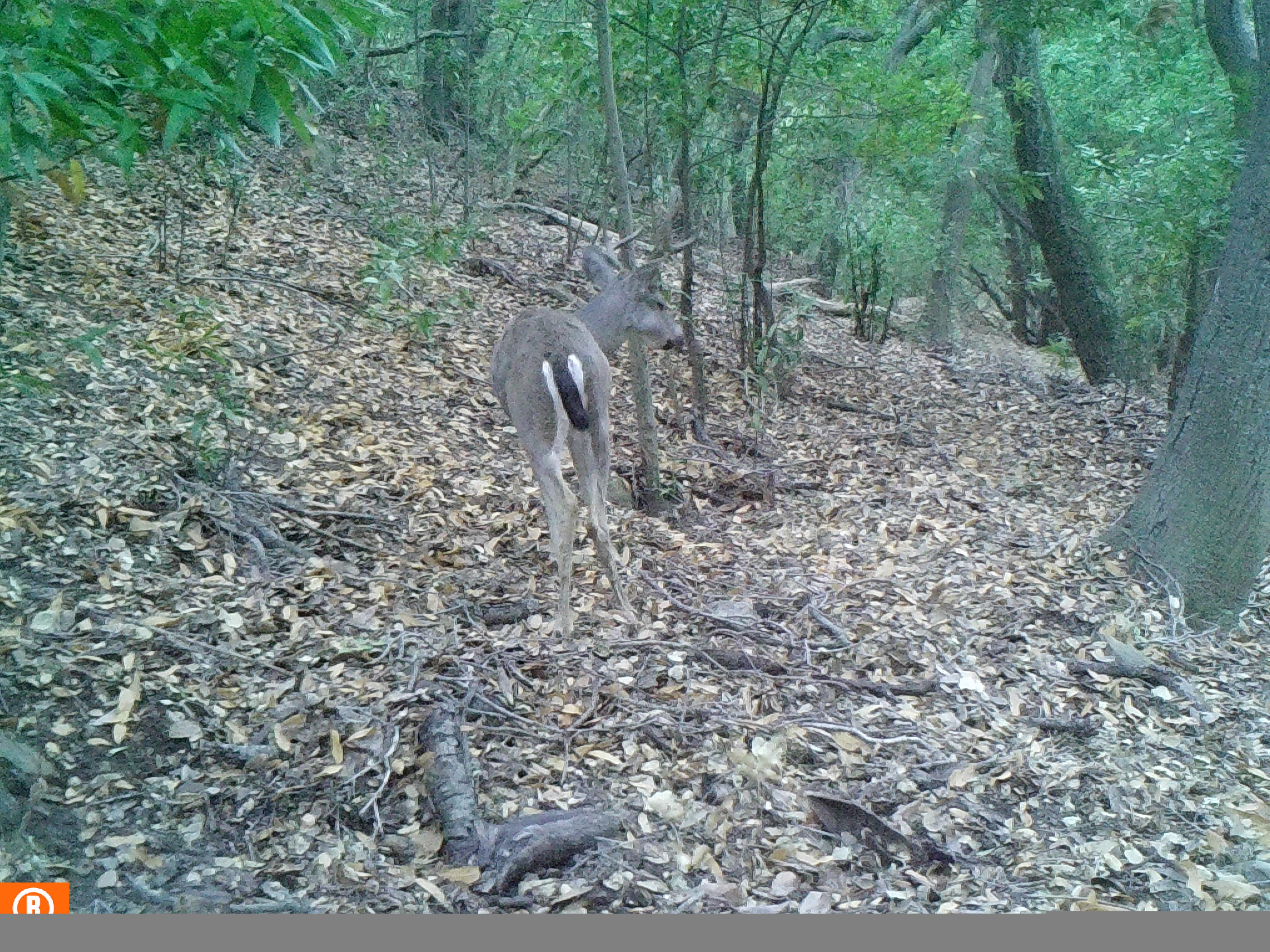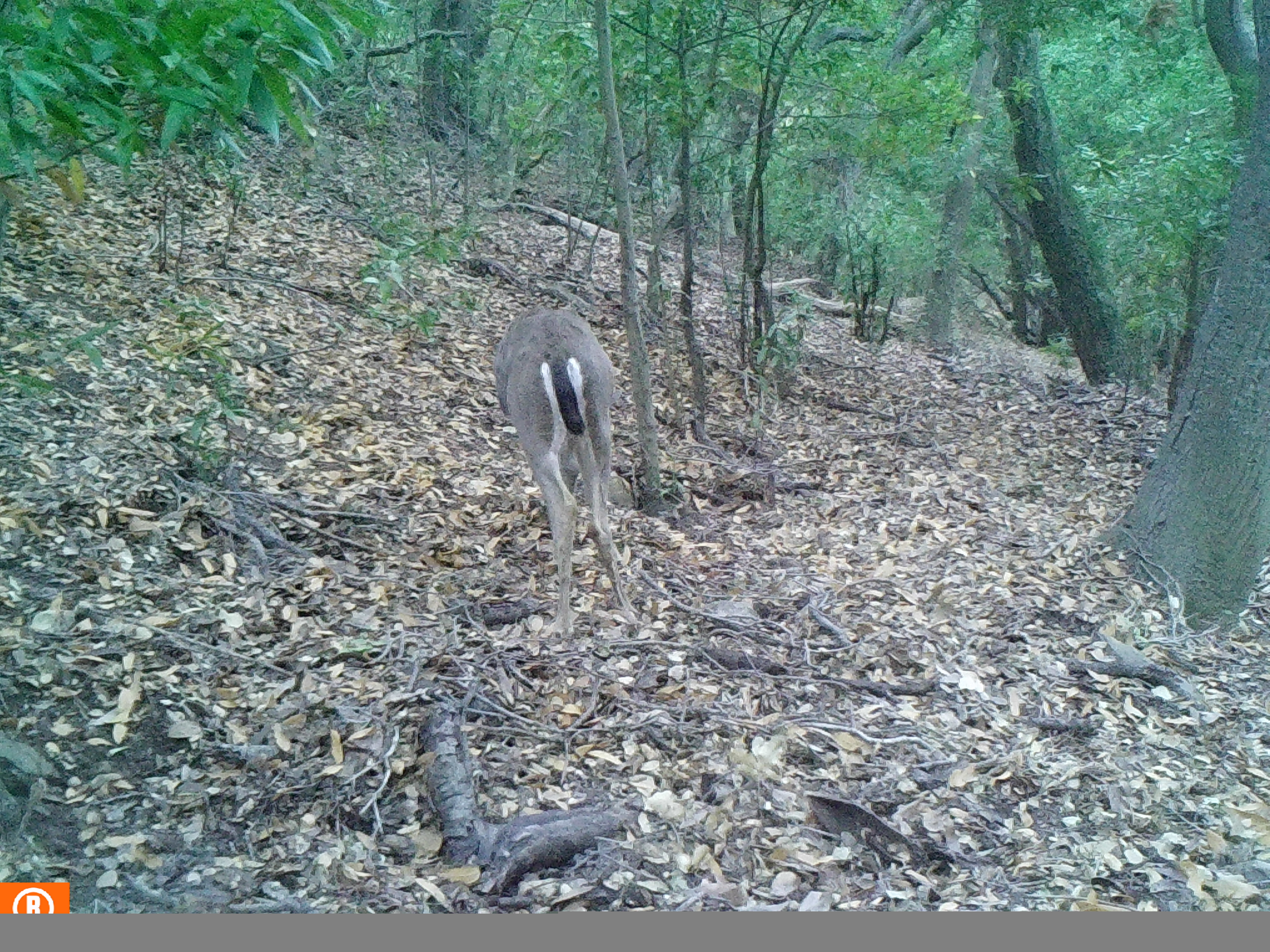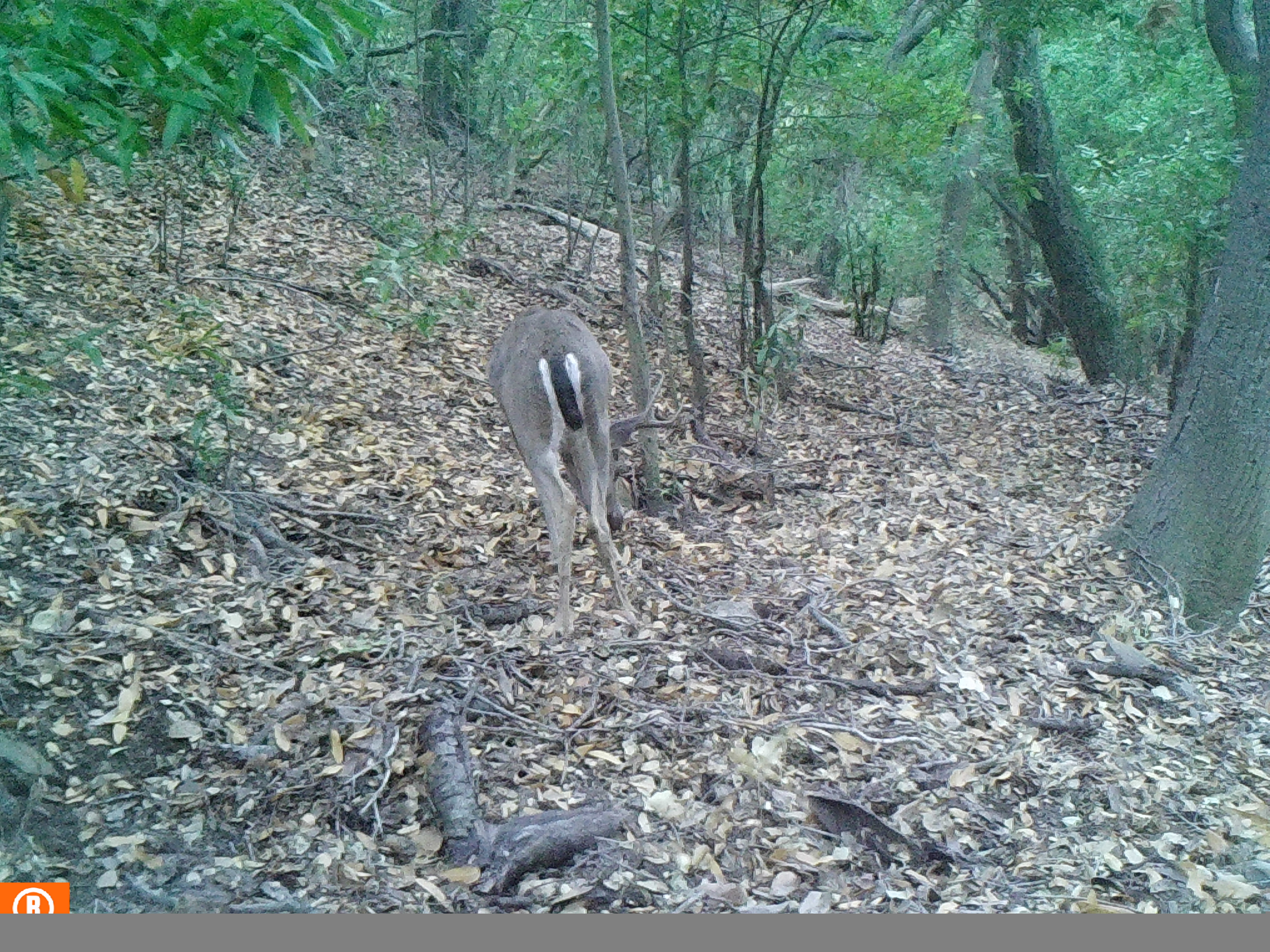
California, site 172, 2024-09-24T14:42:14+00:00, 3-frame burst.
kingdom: Animalia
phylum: Chordata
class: Mammalia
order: Artiodactyla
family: Cervidae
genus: Odocoileus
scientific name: Odocoileus hemionus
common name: mule deer